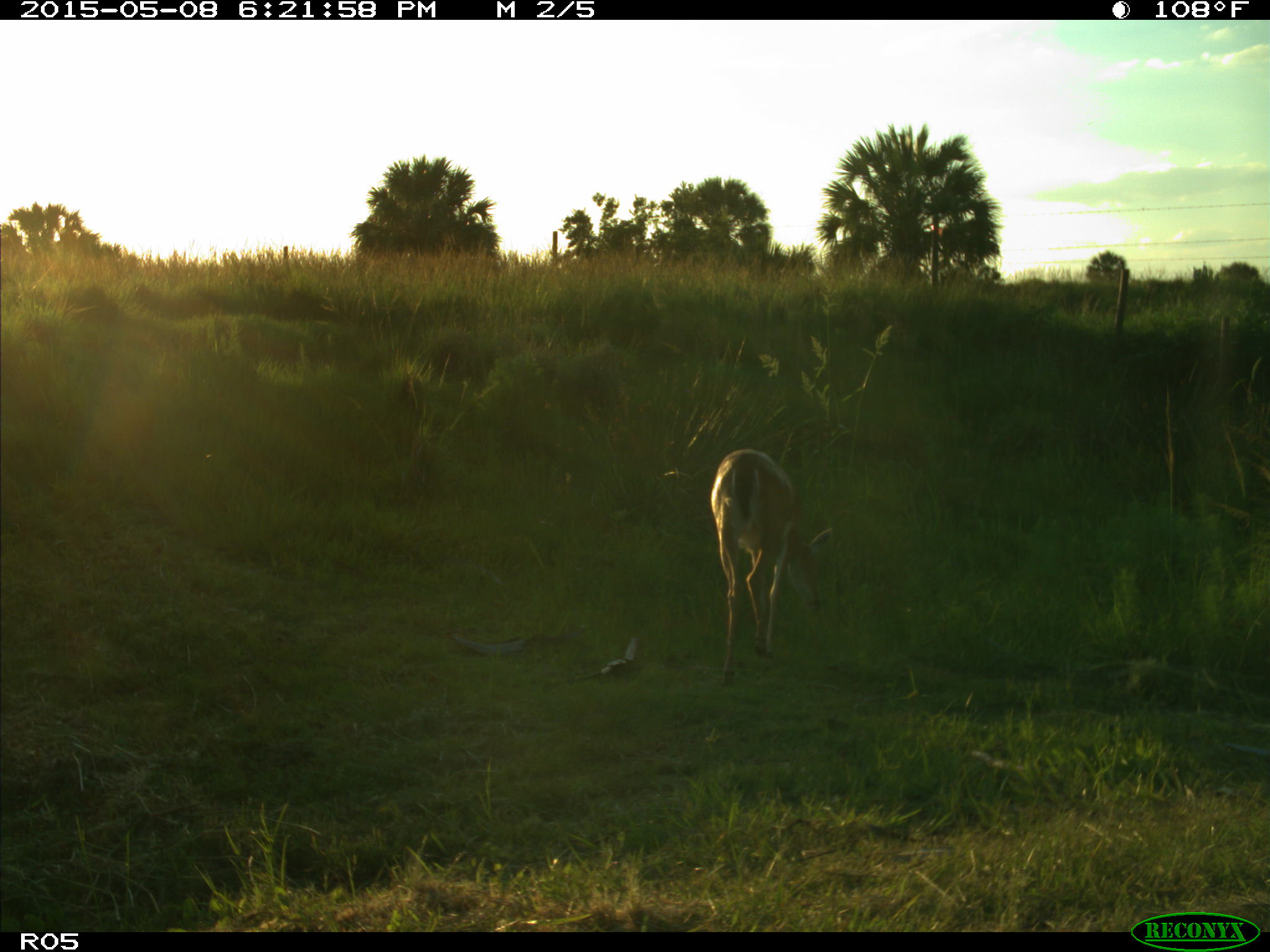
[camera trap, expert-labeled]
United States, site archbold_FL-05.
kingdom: Animalia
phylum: Chordata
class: Mammalia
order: Artiodactyla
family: Cervidae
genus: Odocoileus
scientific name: Odocoileus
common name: deer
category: unidentified deer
Unidentified deer (deer) (Odocoileus).